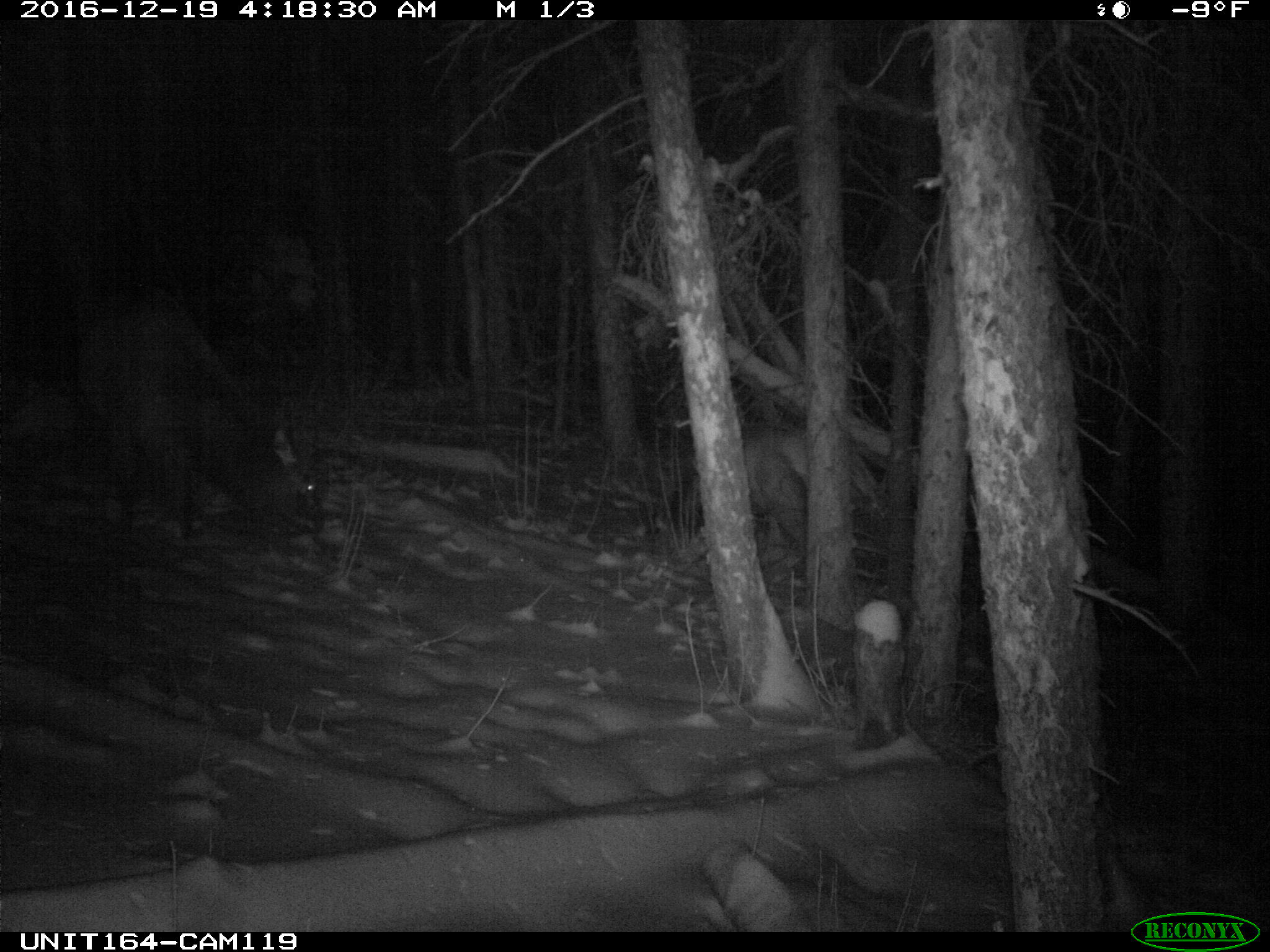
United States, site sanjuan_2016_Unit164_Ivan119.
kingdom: Animalia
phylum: Chordata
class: Mammalia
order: Artiodactyla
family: Cervidae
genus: Cervus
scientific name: Cervus elaphus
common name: red deer